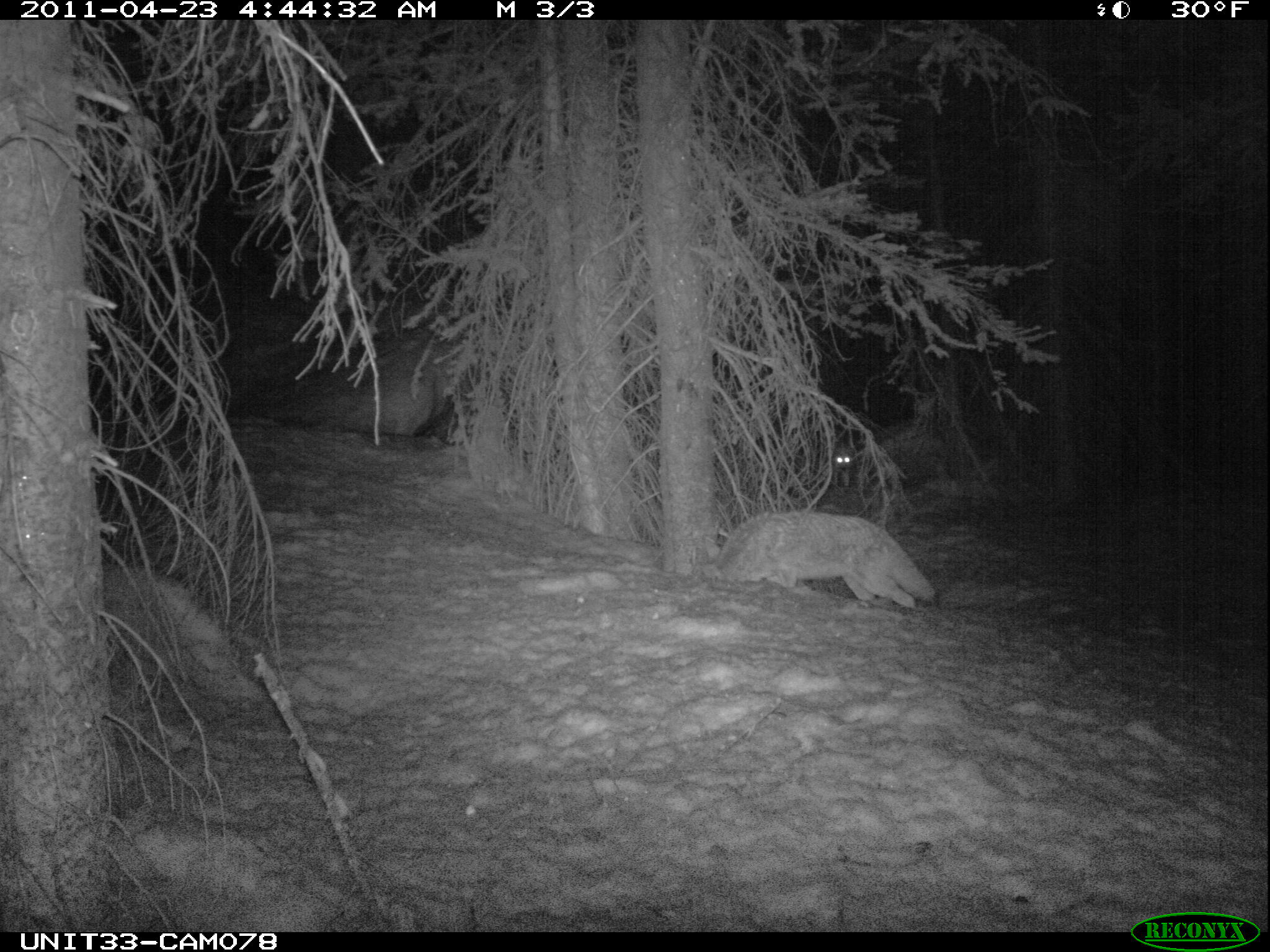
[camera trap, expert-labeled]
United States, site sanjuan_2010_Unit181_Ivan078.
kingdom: Animalia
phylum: Chordata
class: Mammalia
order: Carnivora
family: Canidae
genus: Canis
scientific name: Canis latrans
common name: coyote